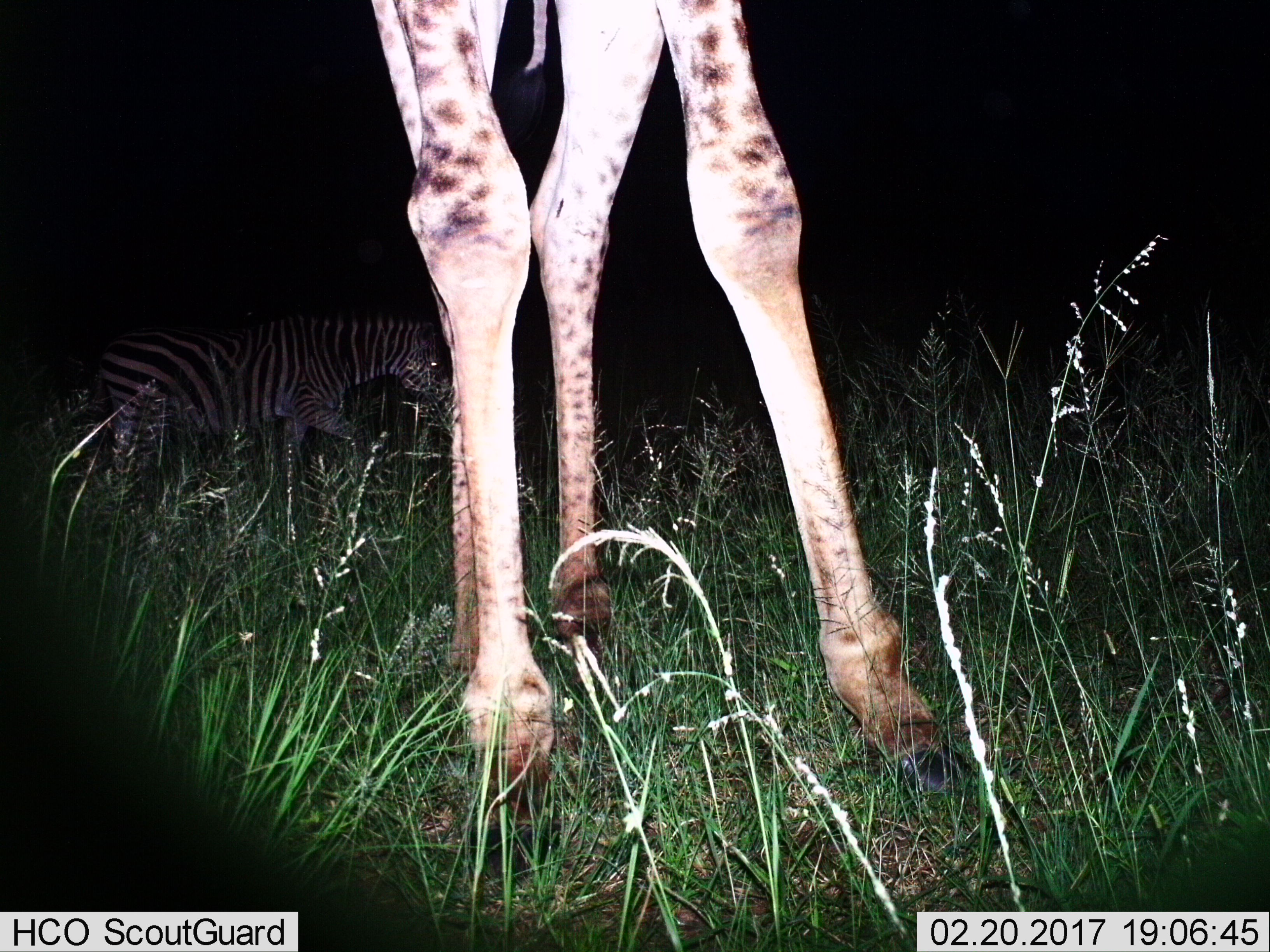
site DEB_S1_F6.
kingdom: Animalia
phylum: Chordata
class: Mammalia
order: Artiodactyla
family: Giraffidae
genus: Giraffa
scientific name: Giraffa camelopardalis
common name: giraffe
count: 1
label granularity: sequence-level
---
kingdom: Animalia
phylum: Chordata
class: Mammalia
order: Perissodactyla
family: Equidae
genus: Equus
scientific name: Equus quagga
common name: plains zebra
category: zebraplains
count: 1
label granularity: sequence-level